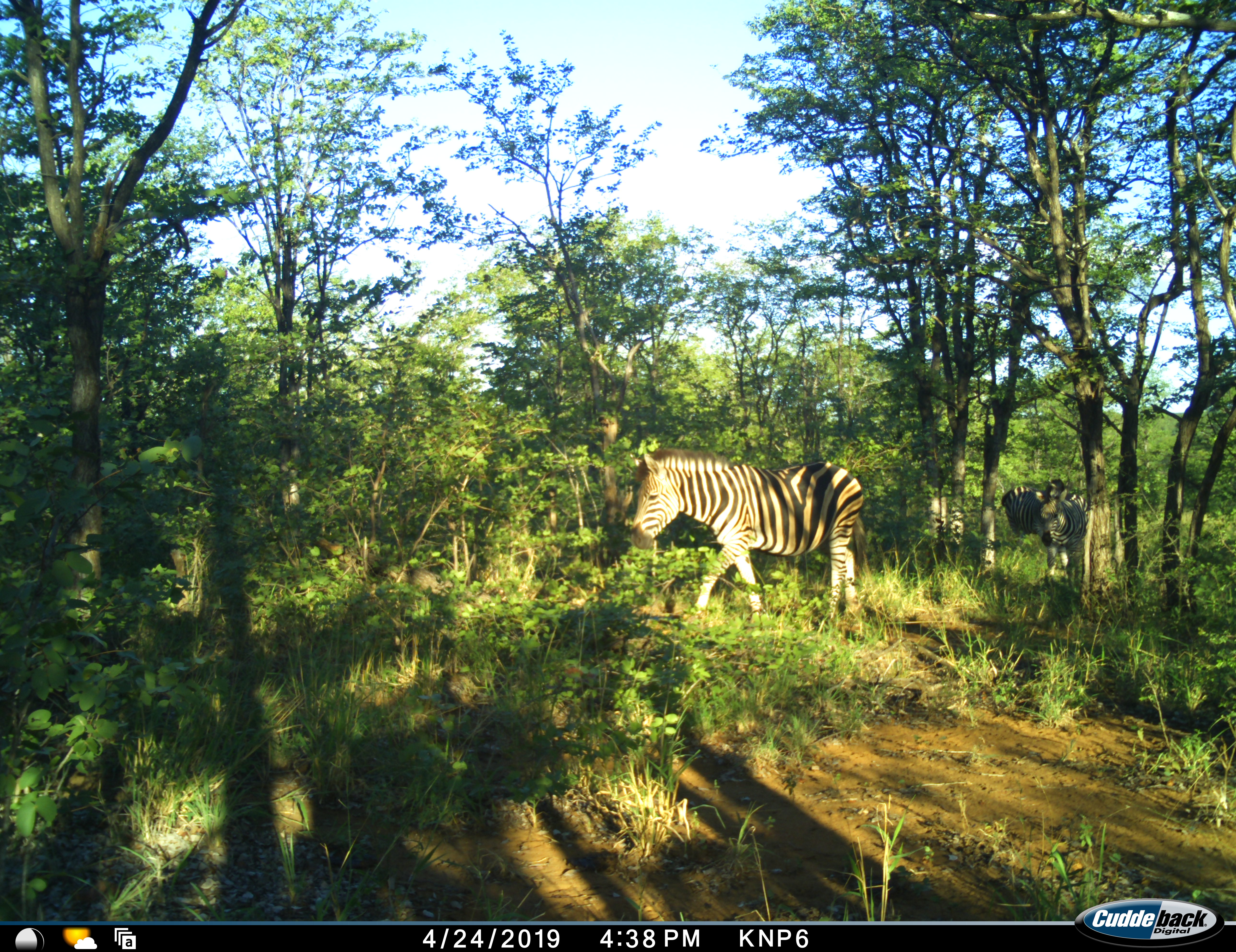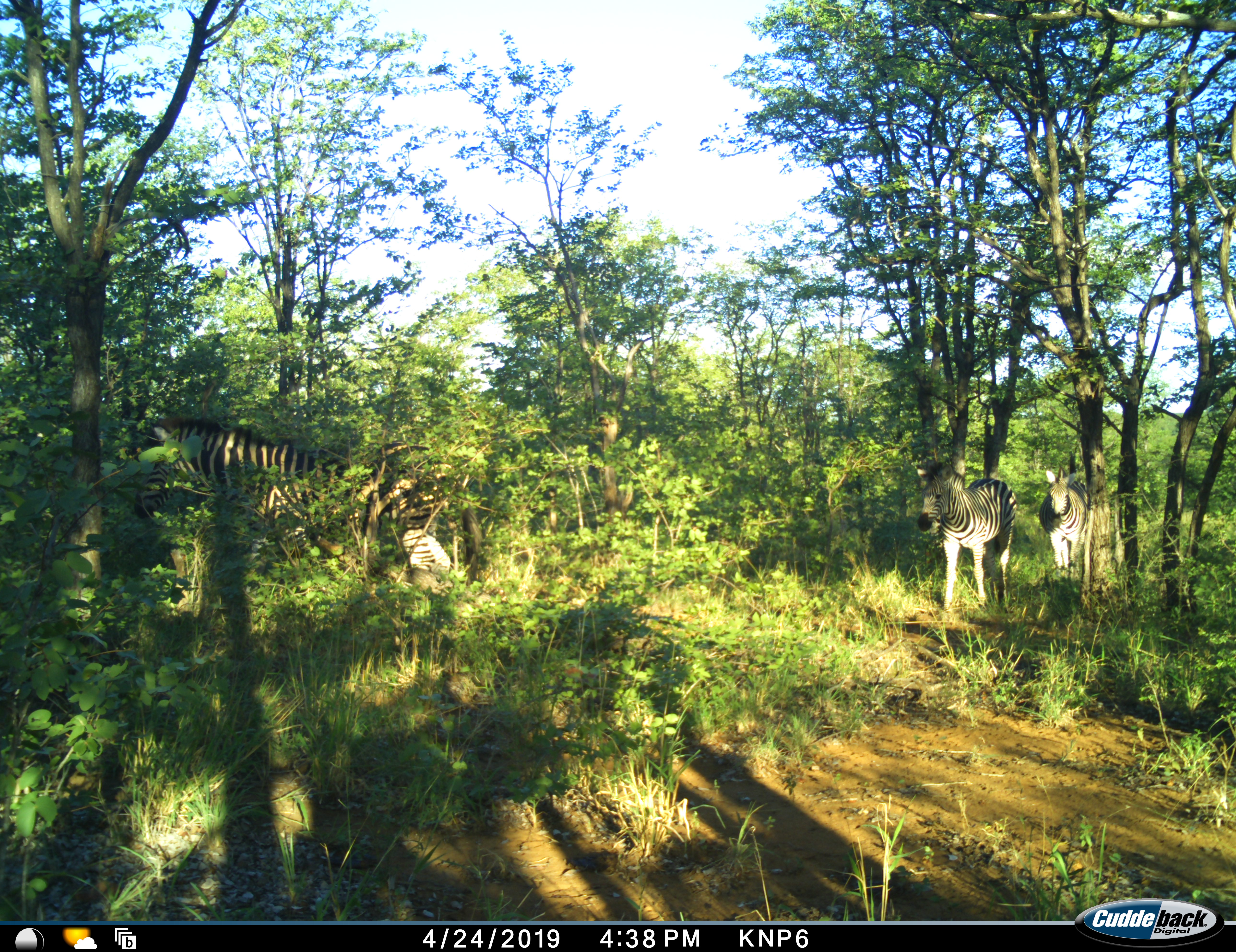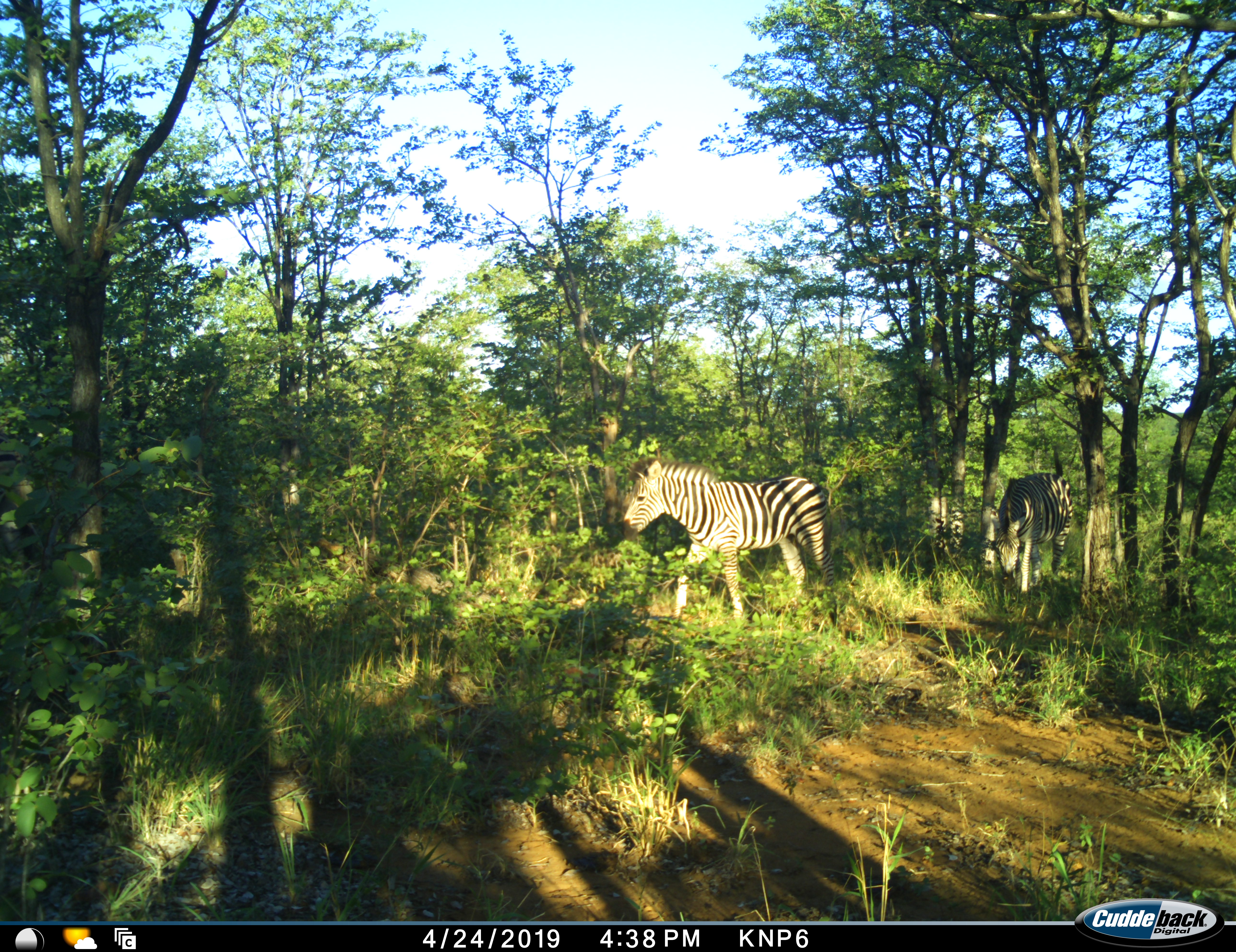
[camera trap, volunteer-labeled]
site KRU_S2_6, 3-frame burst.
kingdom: Animalia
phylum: Chordata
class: Mammalia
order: Perissodactyla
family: Equidae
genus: Equus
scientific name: Equus quagga burchellii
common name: burchell's zebra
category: zebraburchells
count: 3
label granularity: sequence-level